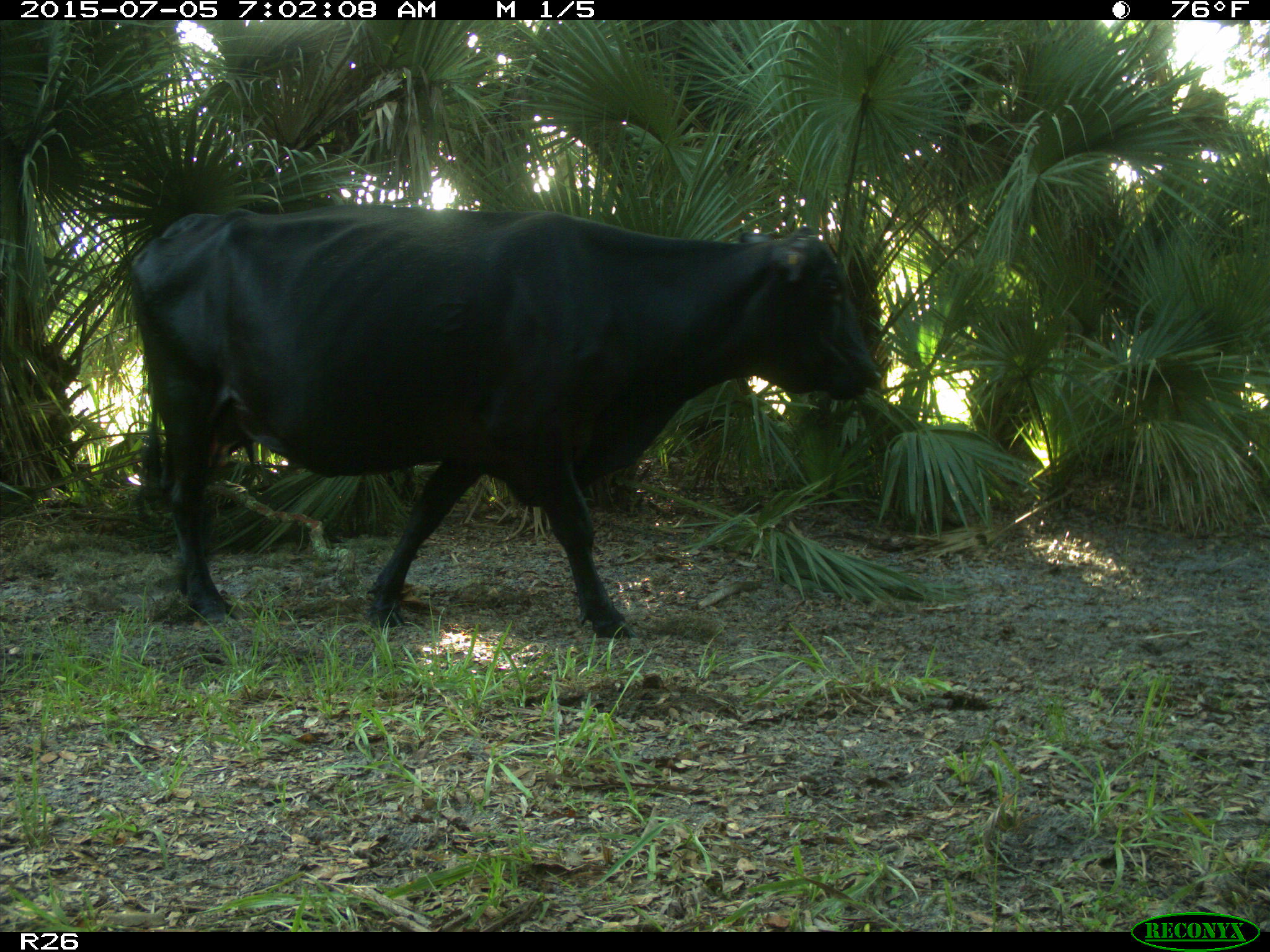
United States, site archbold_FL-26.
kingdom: Animalia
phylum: Chordata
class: Mammalia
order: Artiodactyla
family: Bovidae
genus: Bos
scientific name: Bos taurus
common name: domestic cow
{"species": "Bos taurus (domestic cow)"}